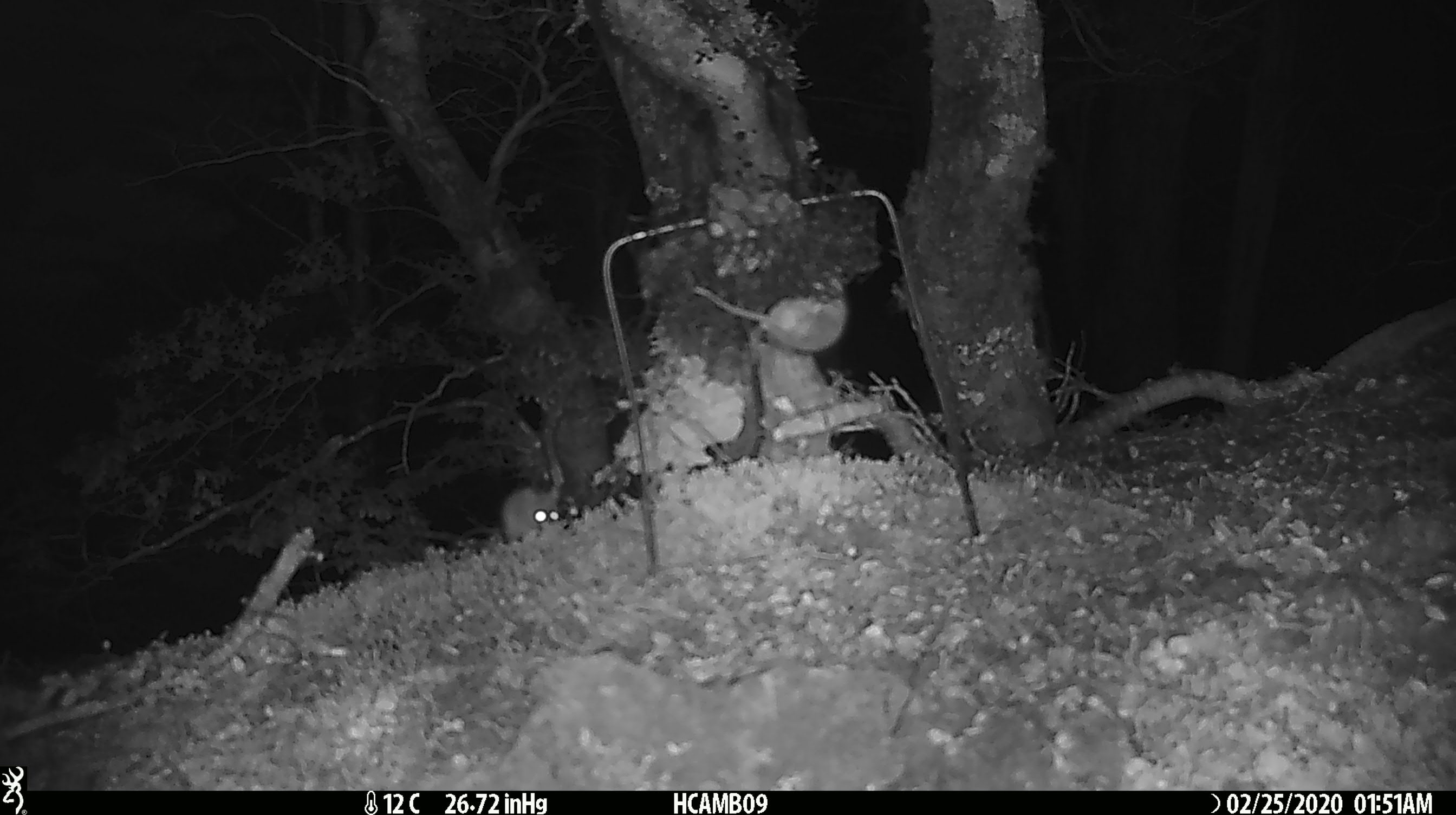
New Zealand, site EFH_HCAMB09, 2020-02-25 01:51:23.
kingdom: Animalia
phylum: Chordata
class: Mammalia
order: Rodentia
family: Muridae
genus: Mus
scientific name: Mus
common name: mouse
Mouse (Mus).